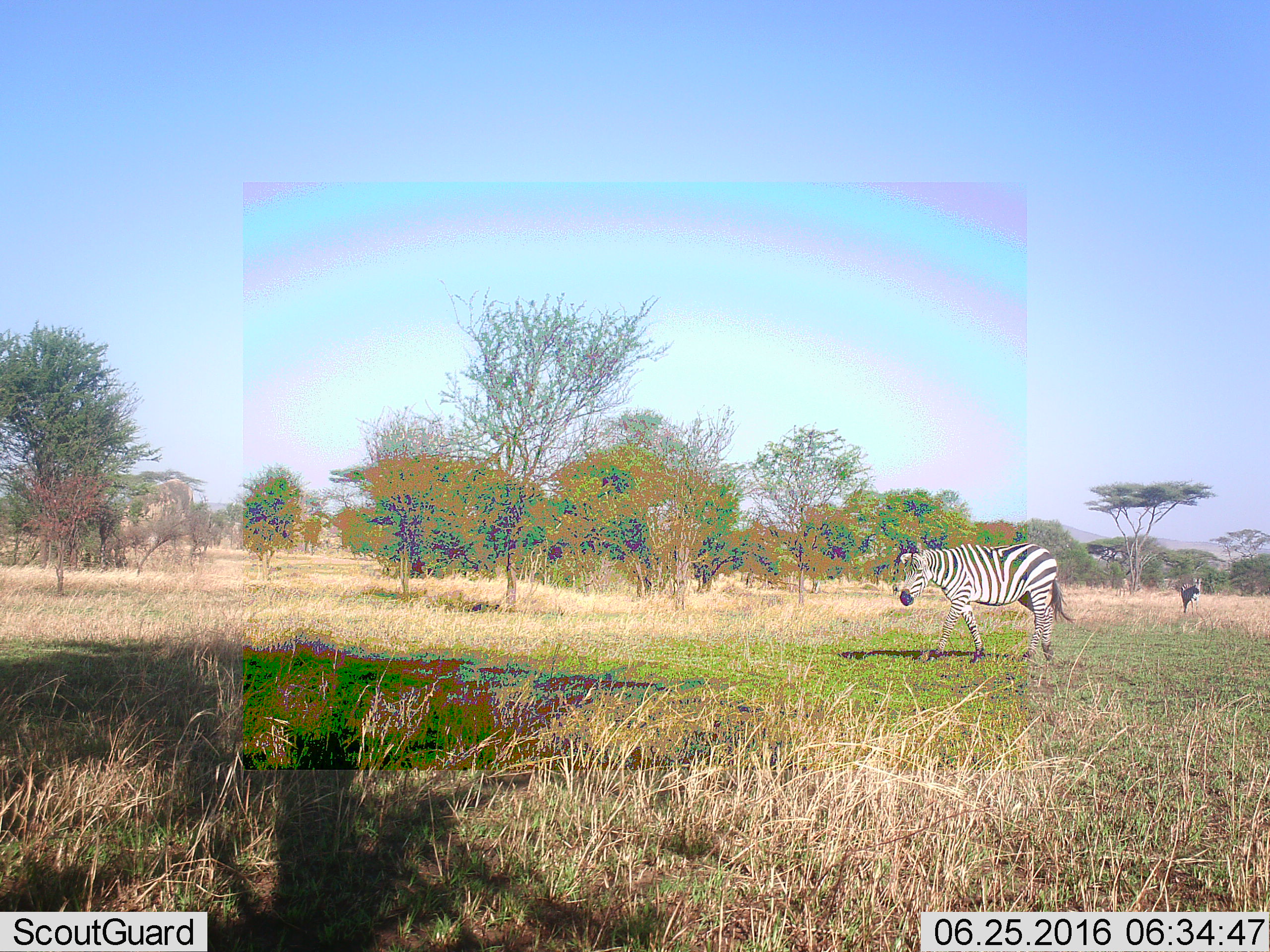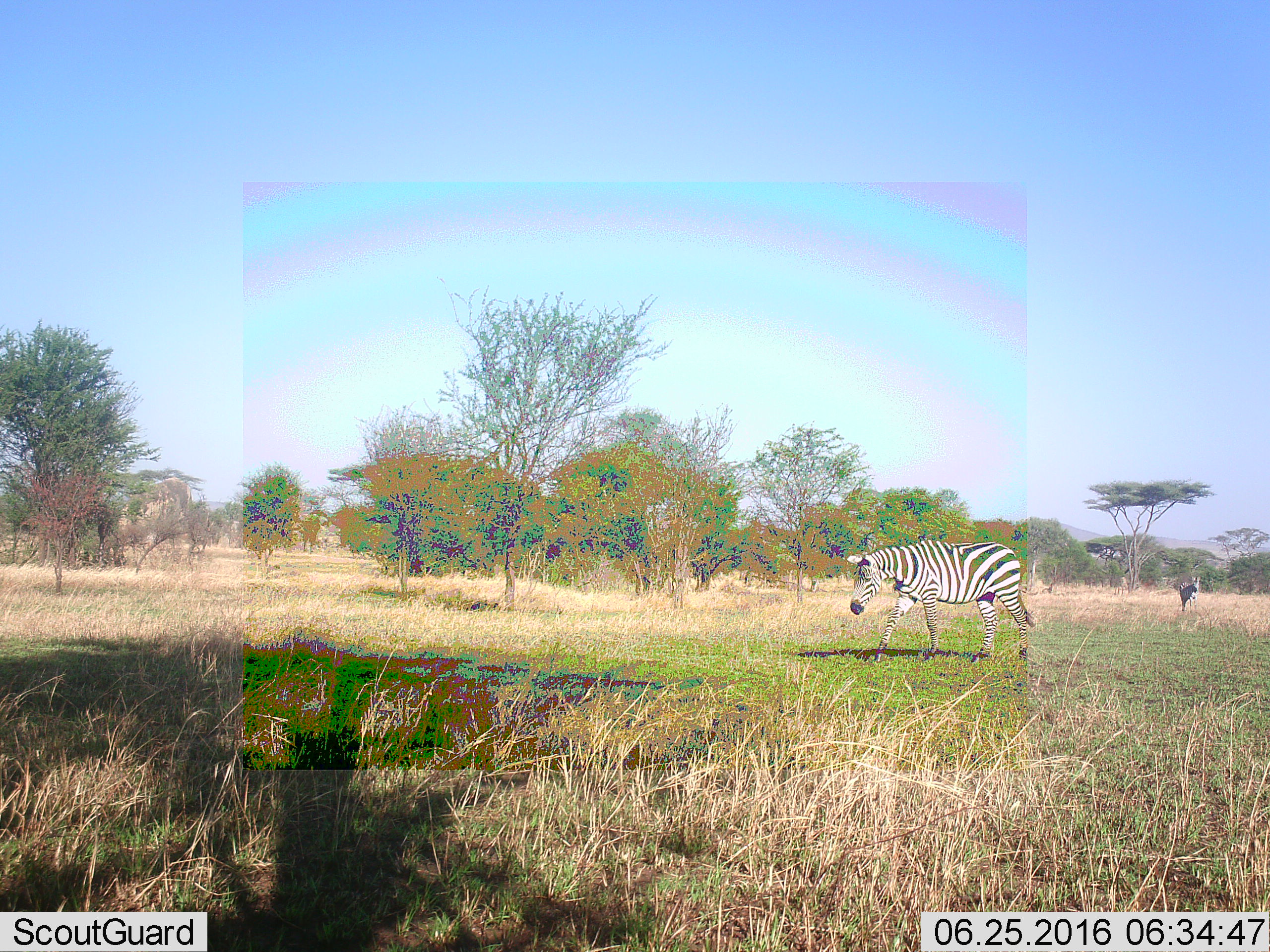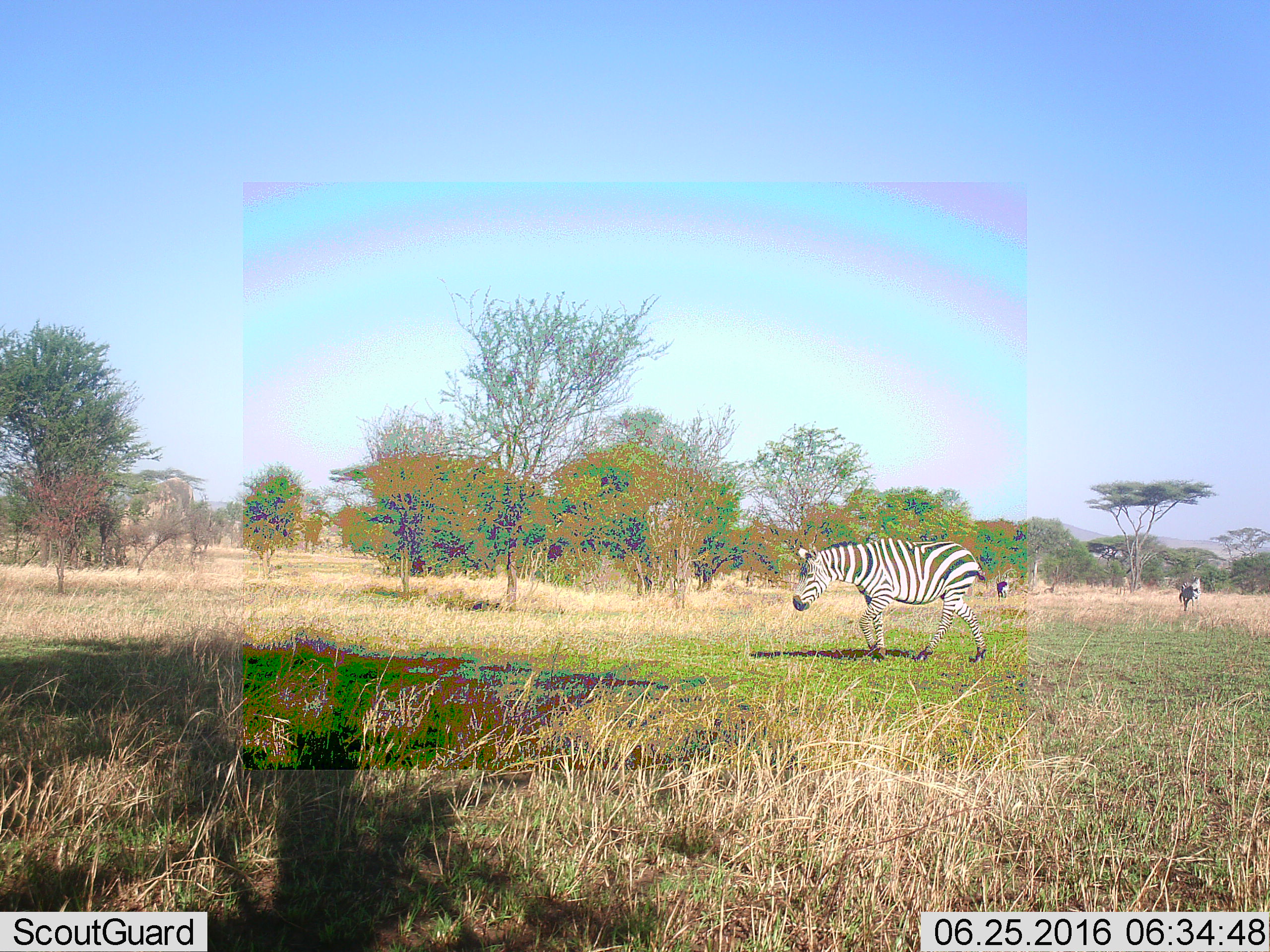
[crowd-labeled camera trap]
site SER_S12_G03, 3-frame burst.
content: unidentified animal